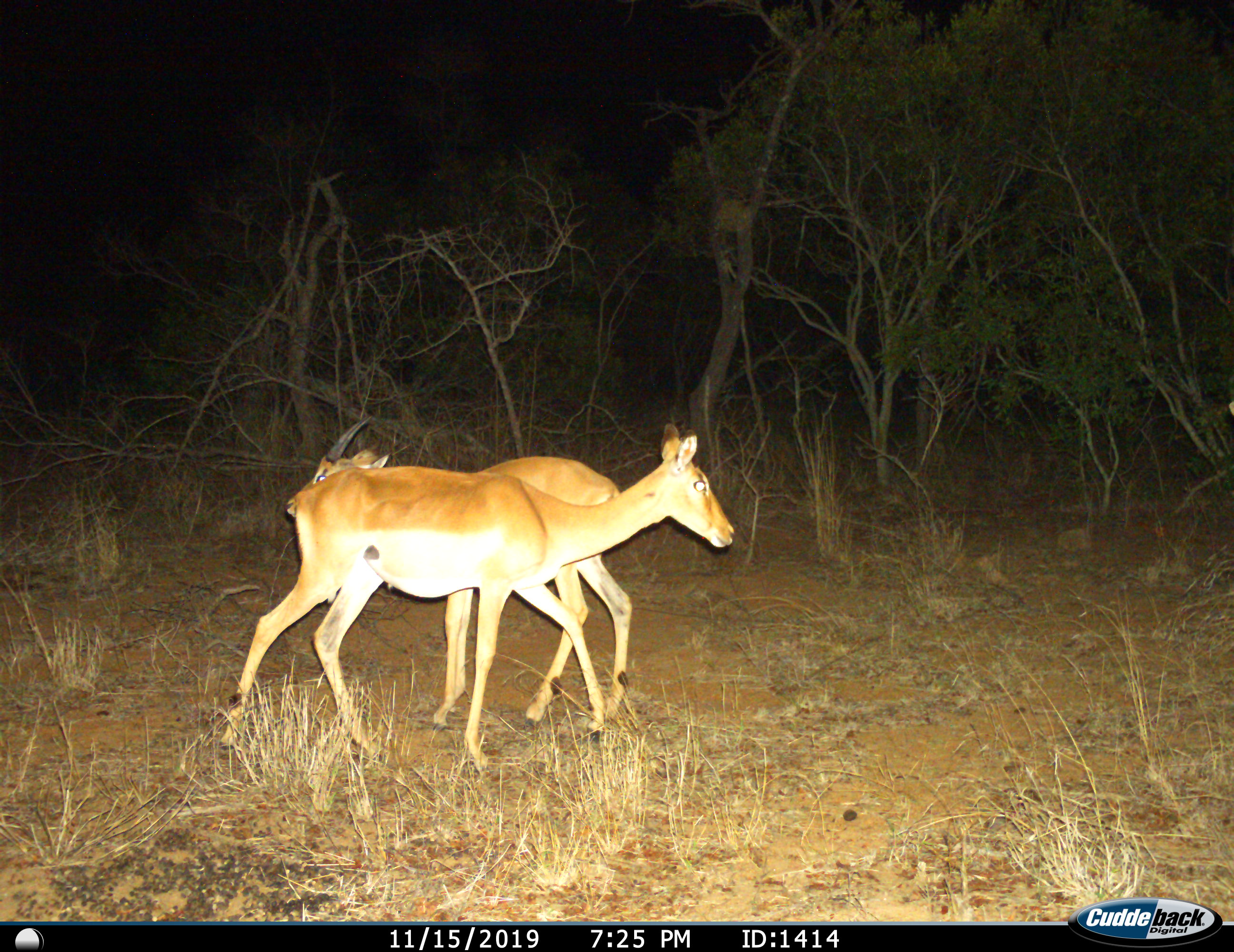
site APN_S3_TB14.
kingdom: Animalia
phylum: Chordata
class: Mammalia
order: Artiodactyla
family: Bovidae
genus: Aepyceros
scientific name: Aepyceros melampus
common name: impala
Impala (Aepyceros melampus), count 2. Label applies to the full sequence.